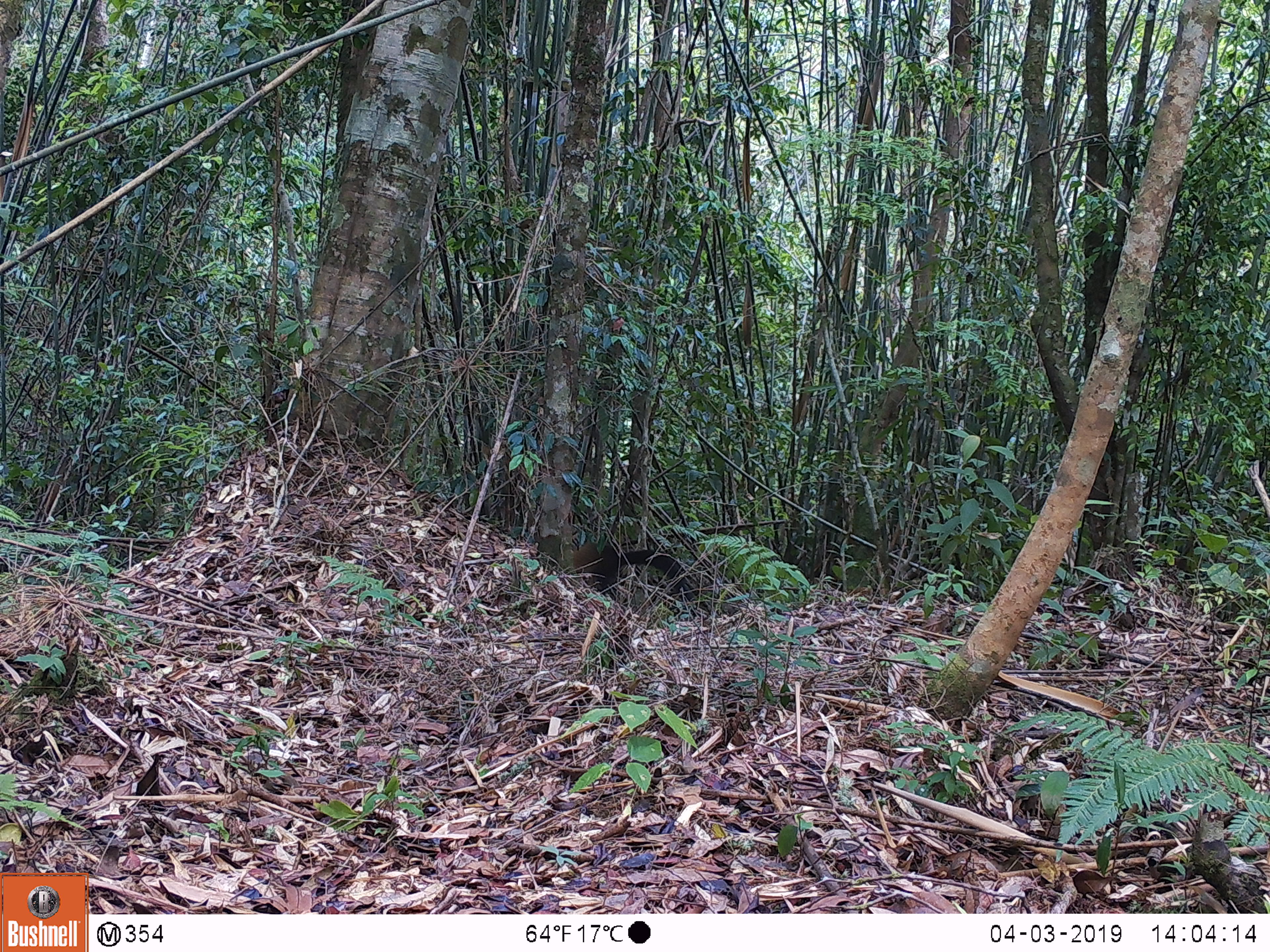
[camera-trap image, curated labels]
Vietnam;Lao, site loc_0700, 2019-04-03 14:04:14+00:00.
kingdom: Animalia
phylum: Chordata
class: Mammalia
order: Carnivora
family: Mustelidae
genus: Martes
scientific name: Martes flavigula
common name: yellow-throated marten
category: yellow throated marten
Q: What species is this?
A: Yellow throated marten (yellow-throated marten) (Martes flavigula).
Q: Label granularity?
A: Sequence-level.